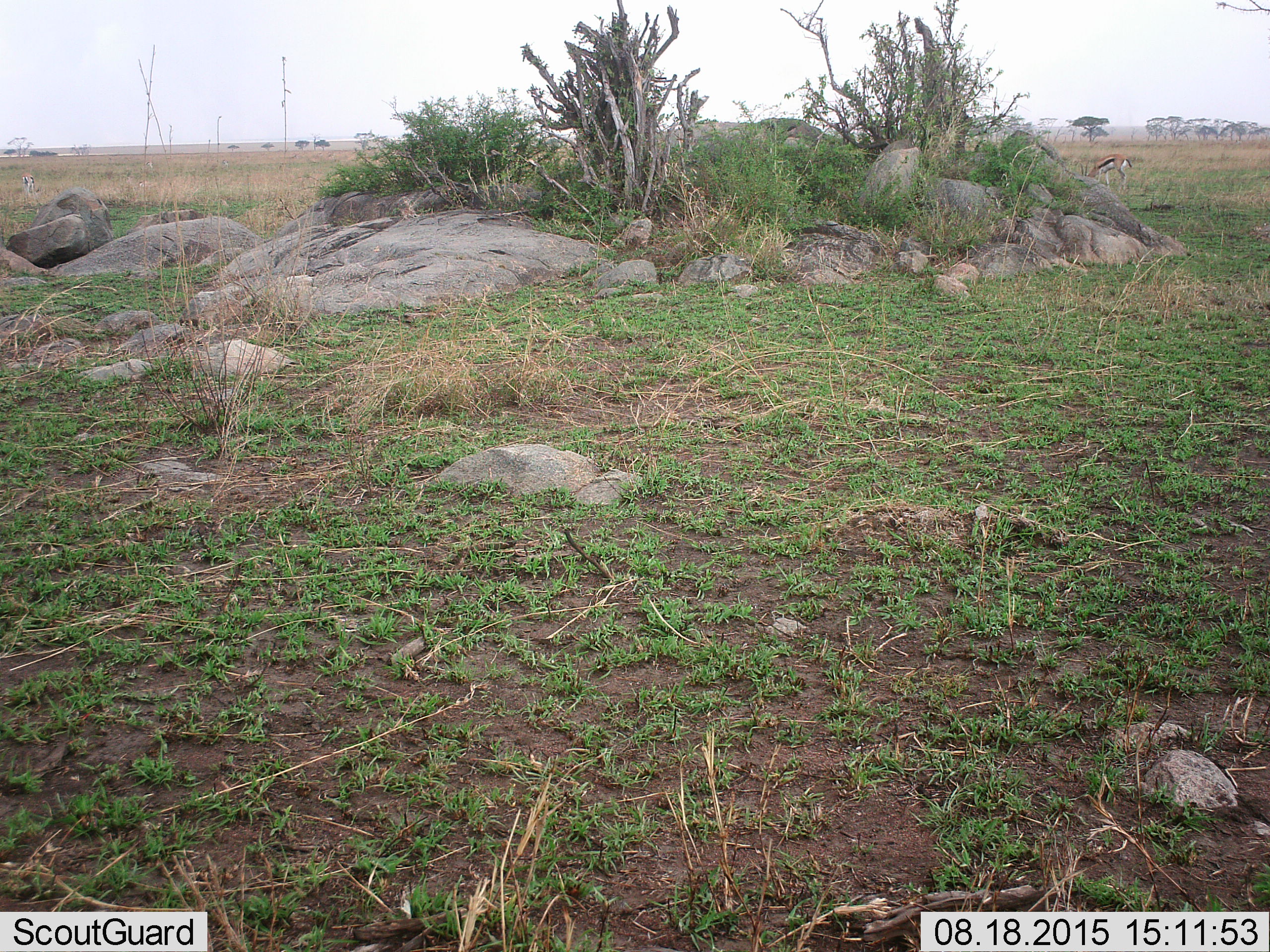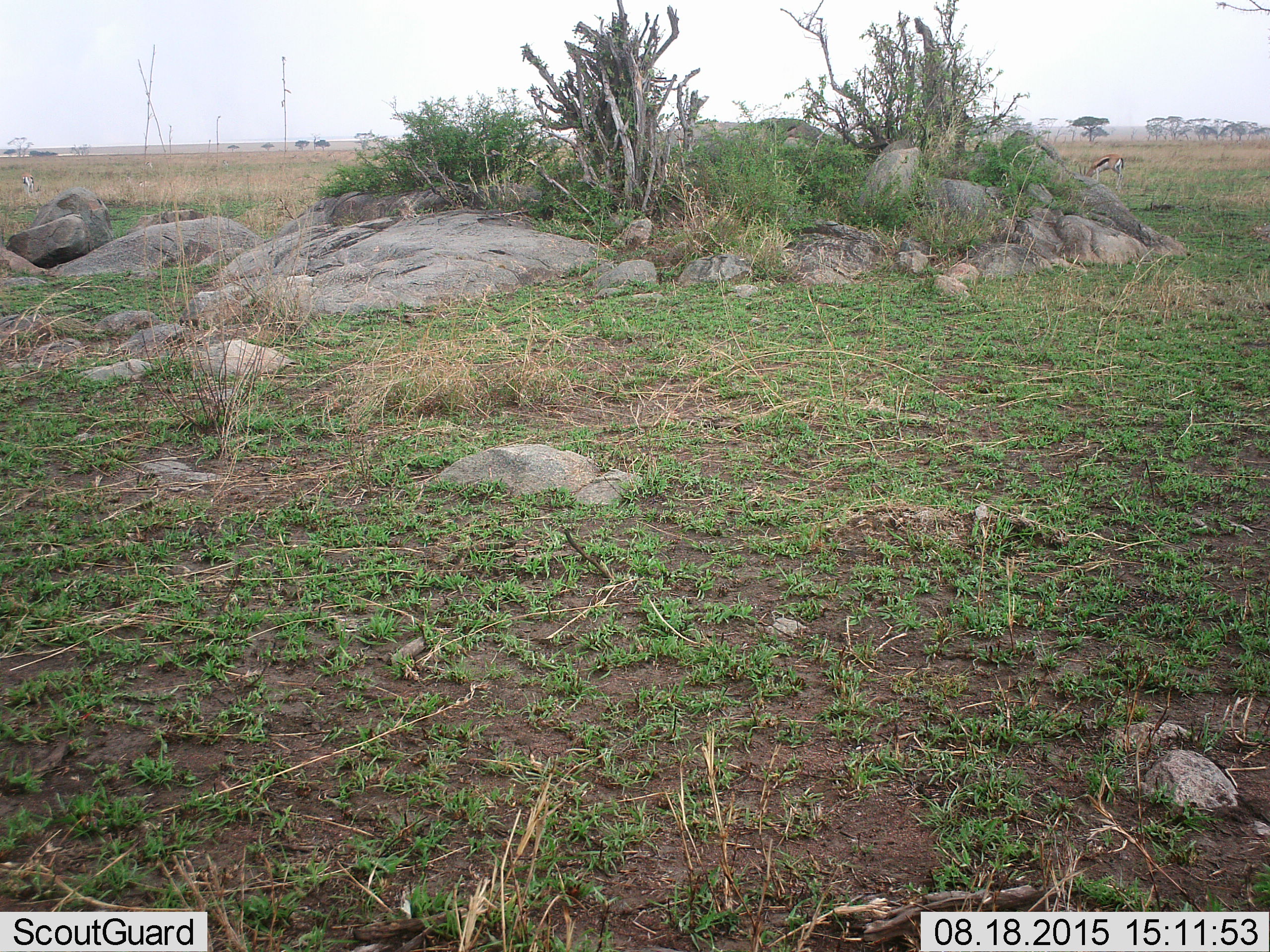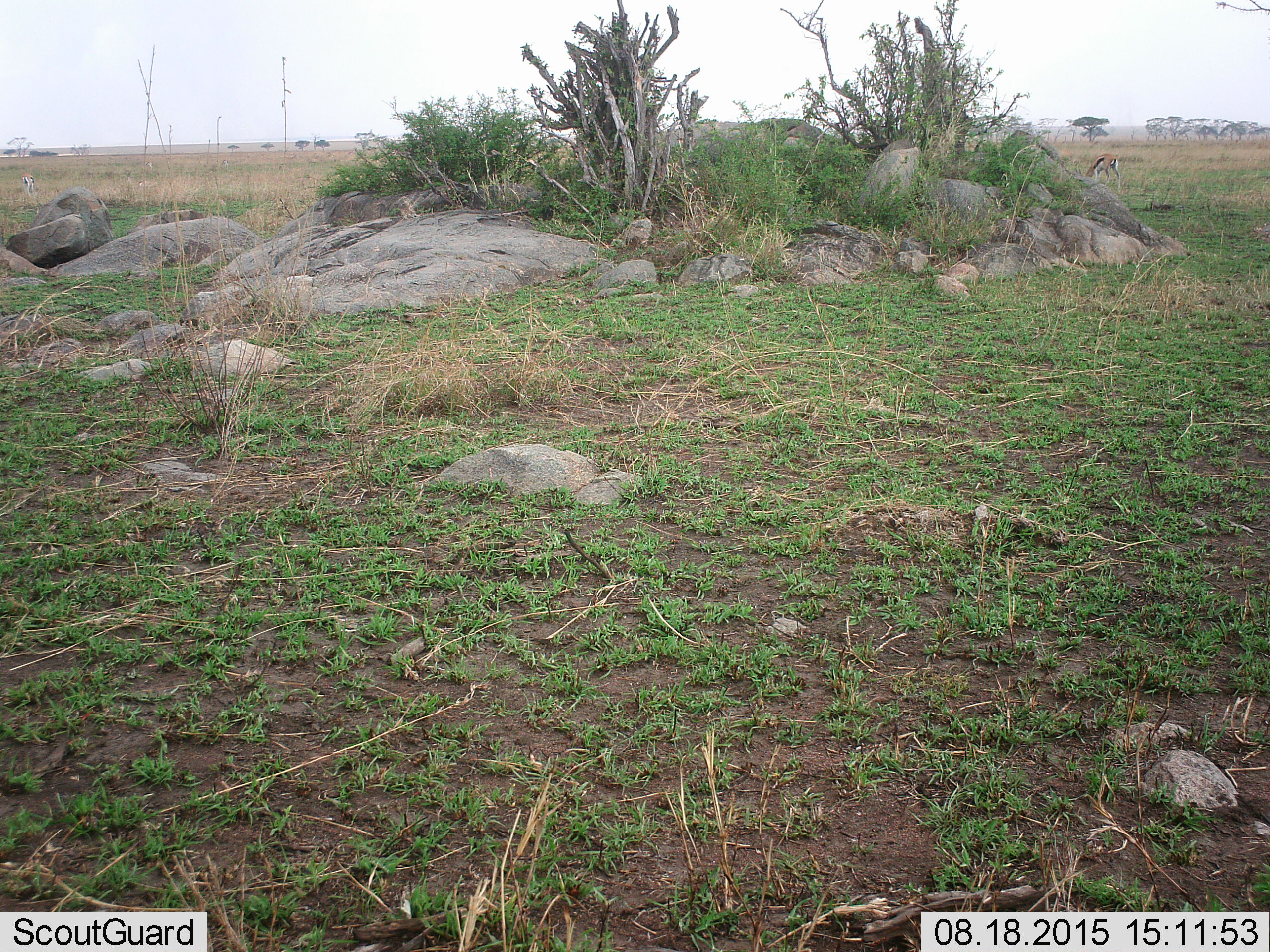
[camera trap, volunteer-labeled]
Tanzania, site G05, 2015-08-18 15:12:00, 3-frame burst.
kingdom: Animalia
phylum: Chordata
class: Mammalia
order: Artiodactyla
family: Bovidae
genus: Eudorcas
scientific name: Eudorcas thomsonii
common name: thomson's gazelle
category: gazellethomsons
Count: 2.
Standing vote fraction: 40%.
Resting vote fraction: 0%.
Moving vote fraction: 0%.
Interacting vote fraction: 0%.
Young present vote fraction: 0%.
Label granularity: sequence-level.